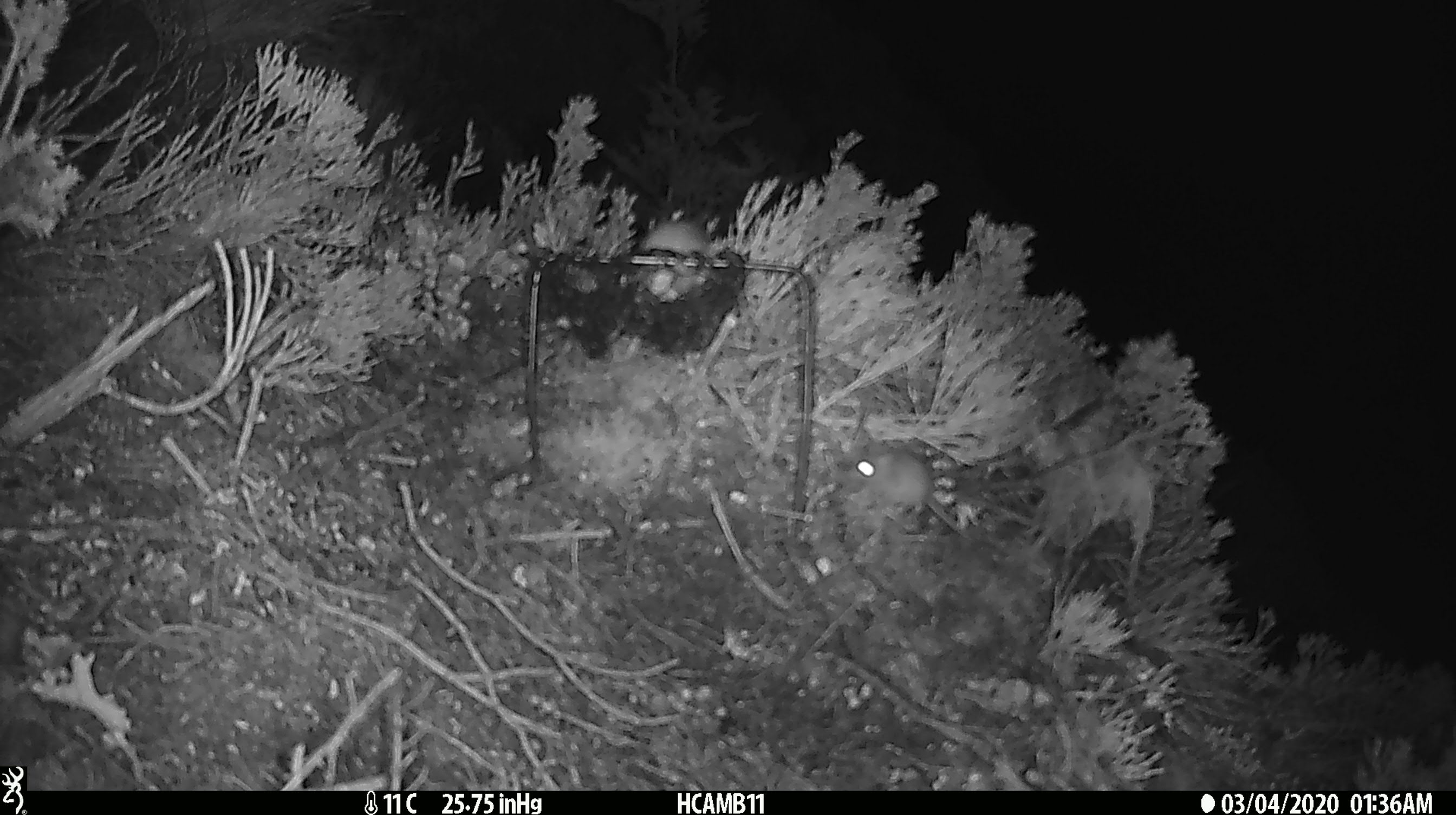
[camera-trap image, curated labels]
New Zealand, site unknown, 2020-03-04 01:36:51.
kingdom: Animalia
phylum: Chordata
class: Mammalia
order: Rodentia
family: Muridae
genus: Mus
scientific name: Mus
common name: mouse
Mouse (Mus).